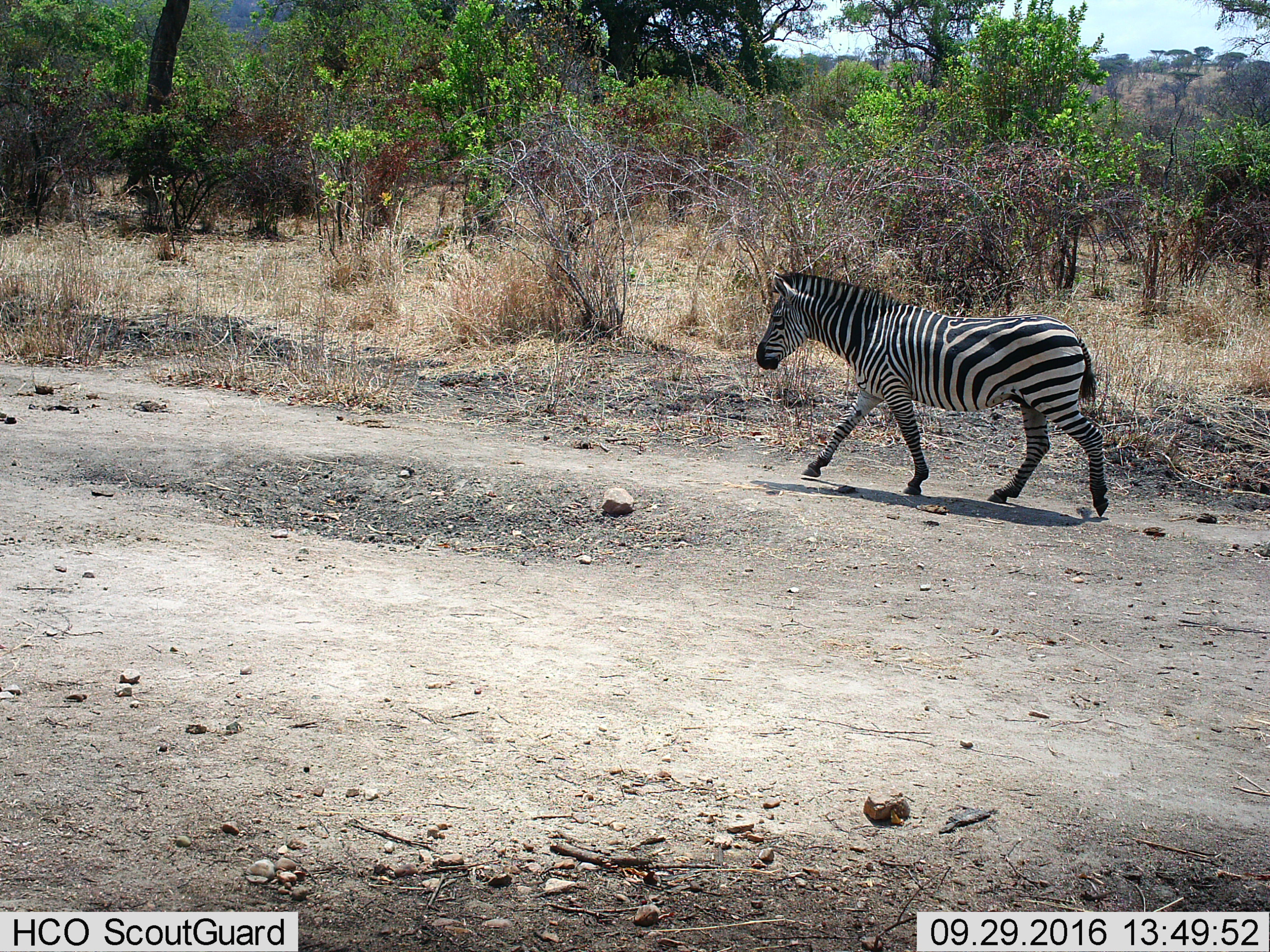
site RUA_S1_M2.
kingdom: Animalia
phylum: Chordata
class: Mammalia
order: Perissodactyla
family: Equidae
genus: Equus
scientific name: Equus quagga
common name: plains zebra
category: zebraplains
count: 1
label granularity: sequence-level